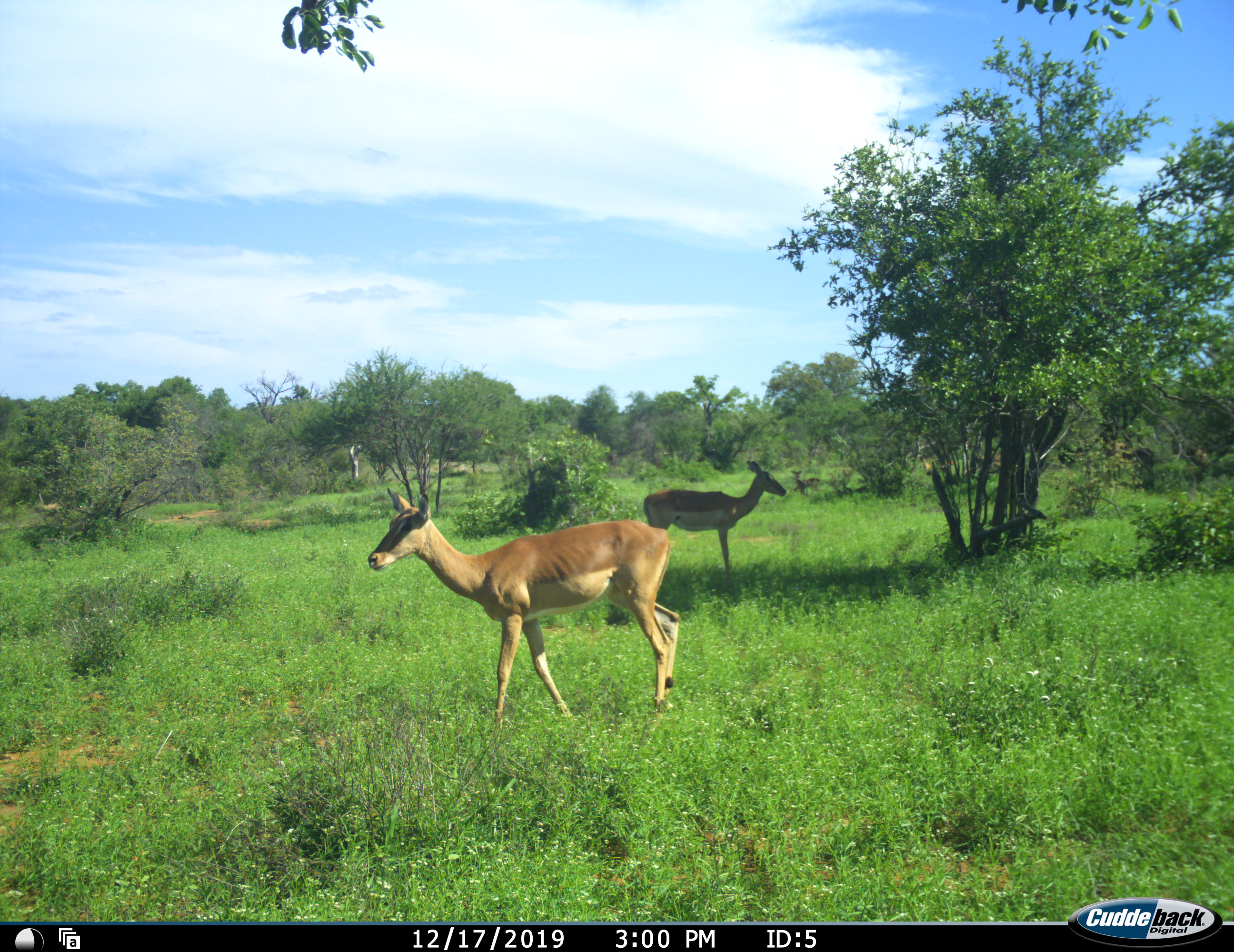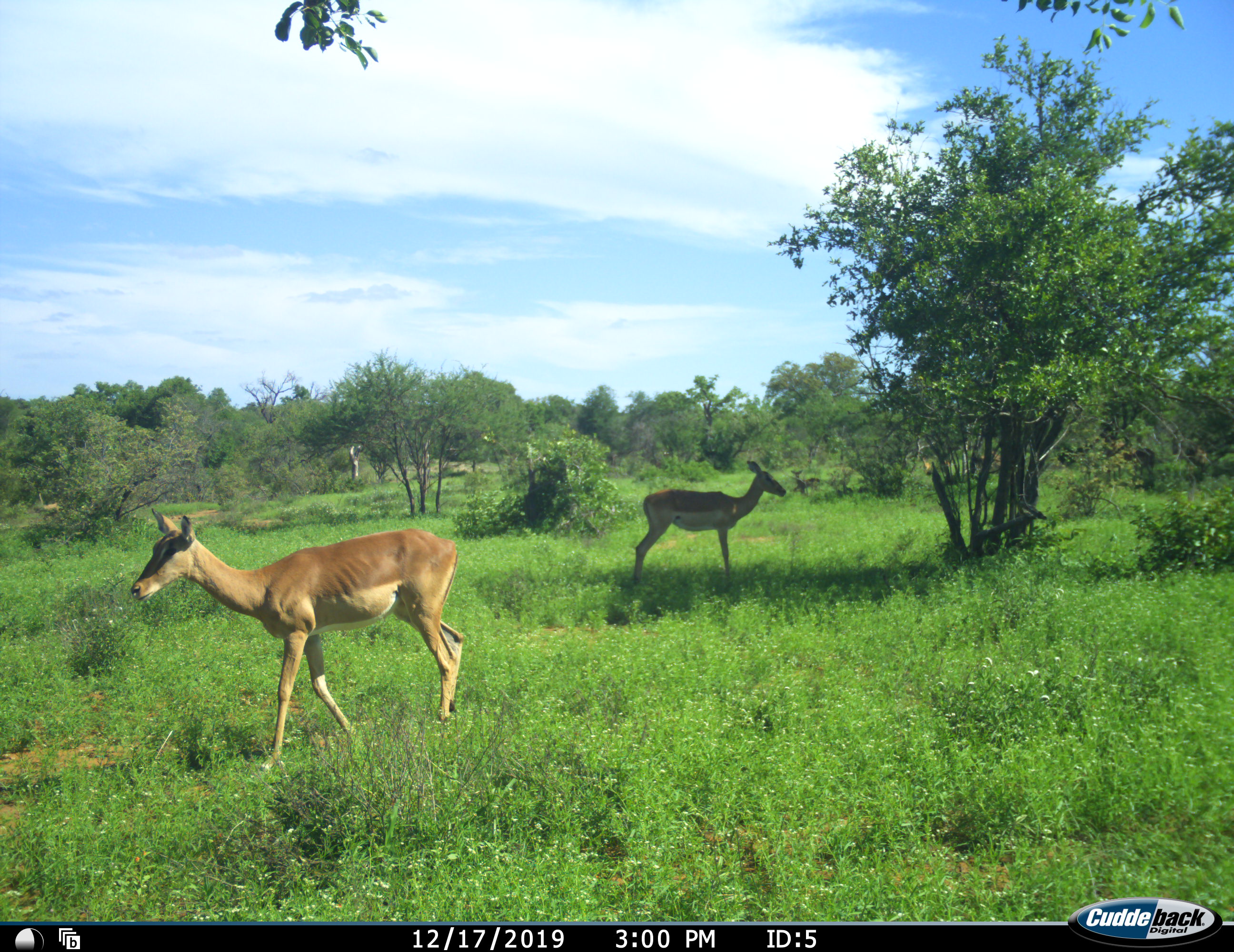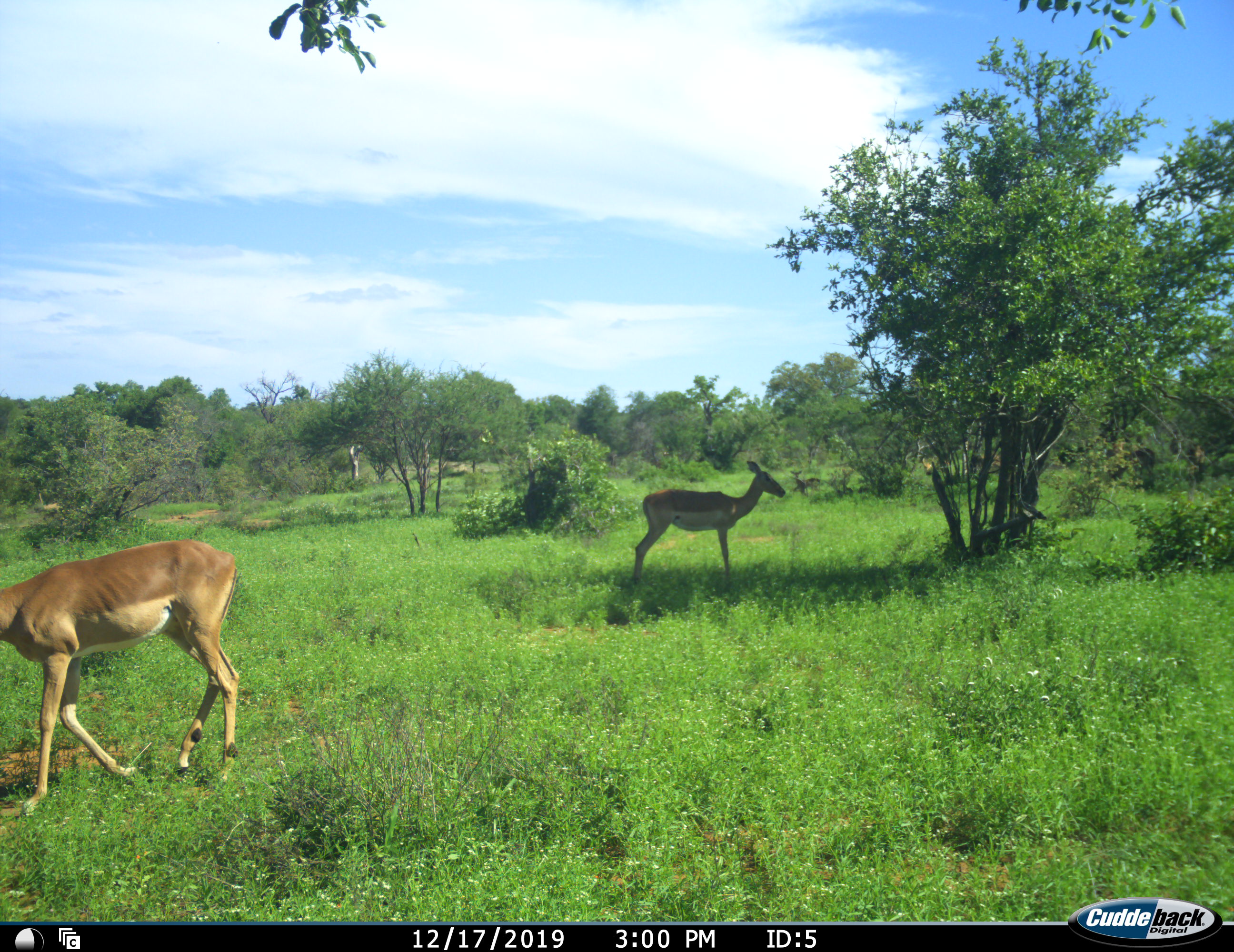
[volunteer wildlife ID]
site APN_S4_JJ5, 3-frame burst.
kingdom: Animalia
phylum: Chordata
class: Mammalia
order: Artiodactyla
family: Bovidae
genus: Aepyceros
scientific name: Aepyceros melampus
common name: impala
Impala (Aepyceros melampus), count 2. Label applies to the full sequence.